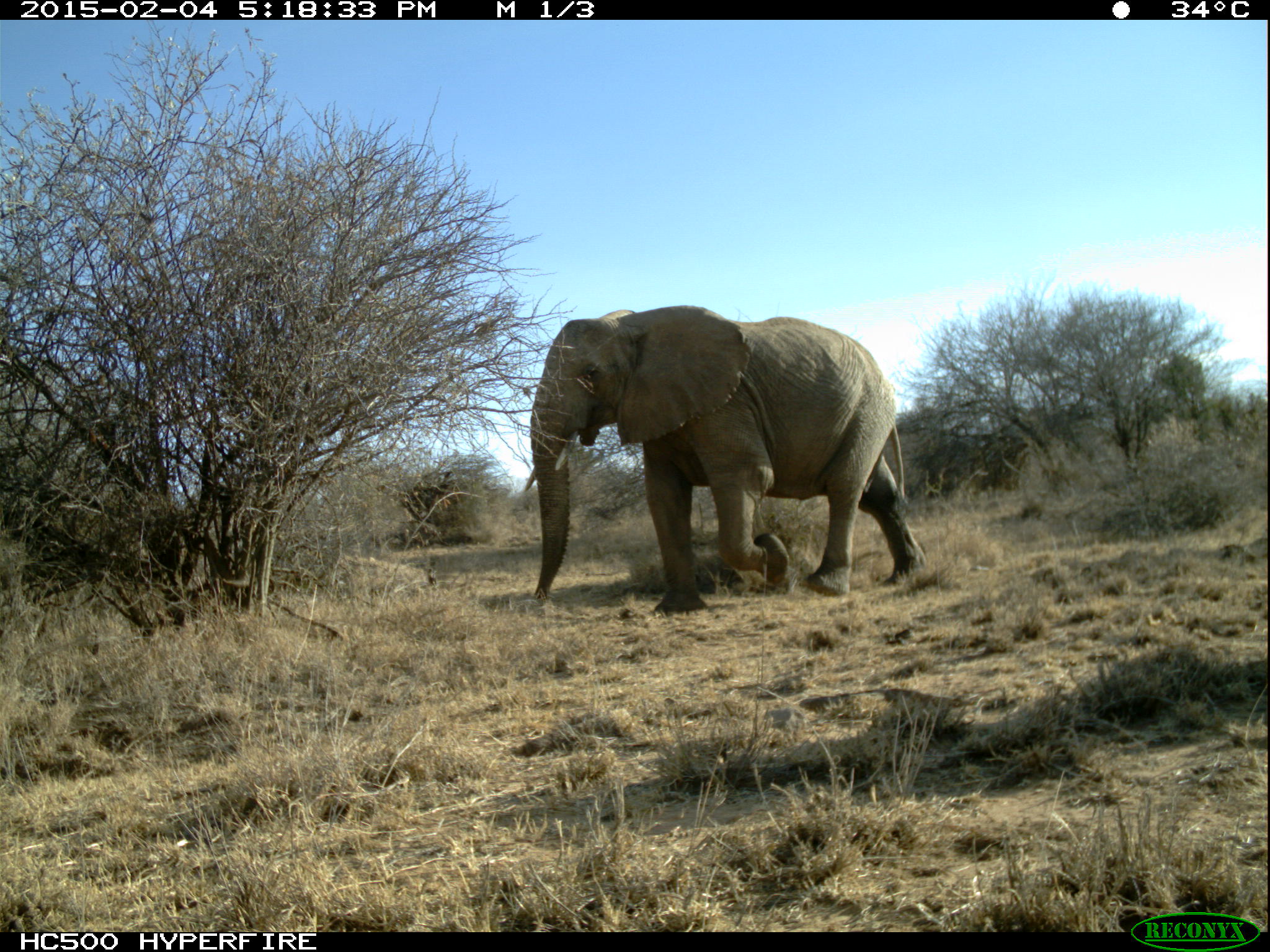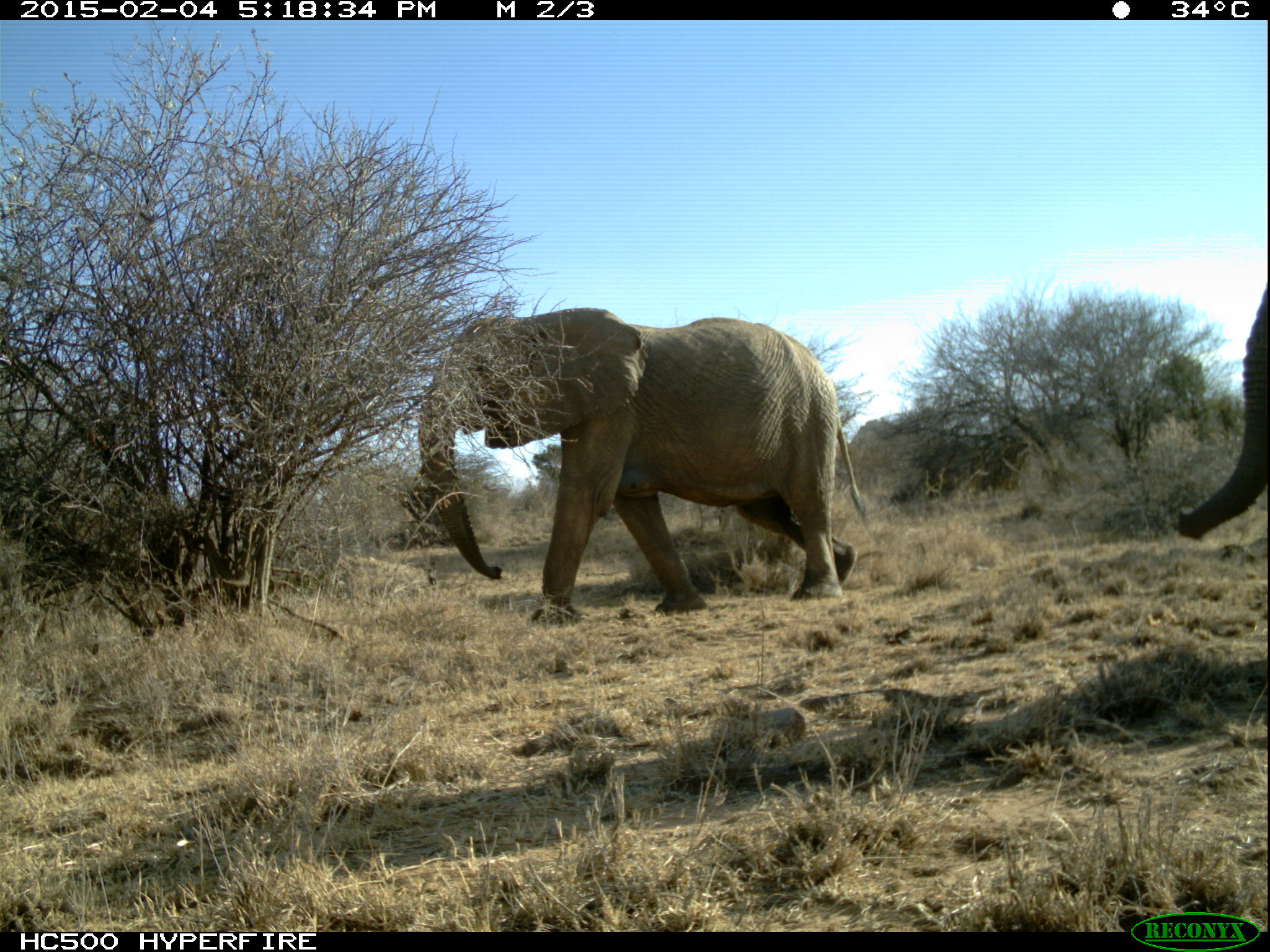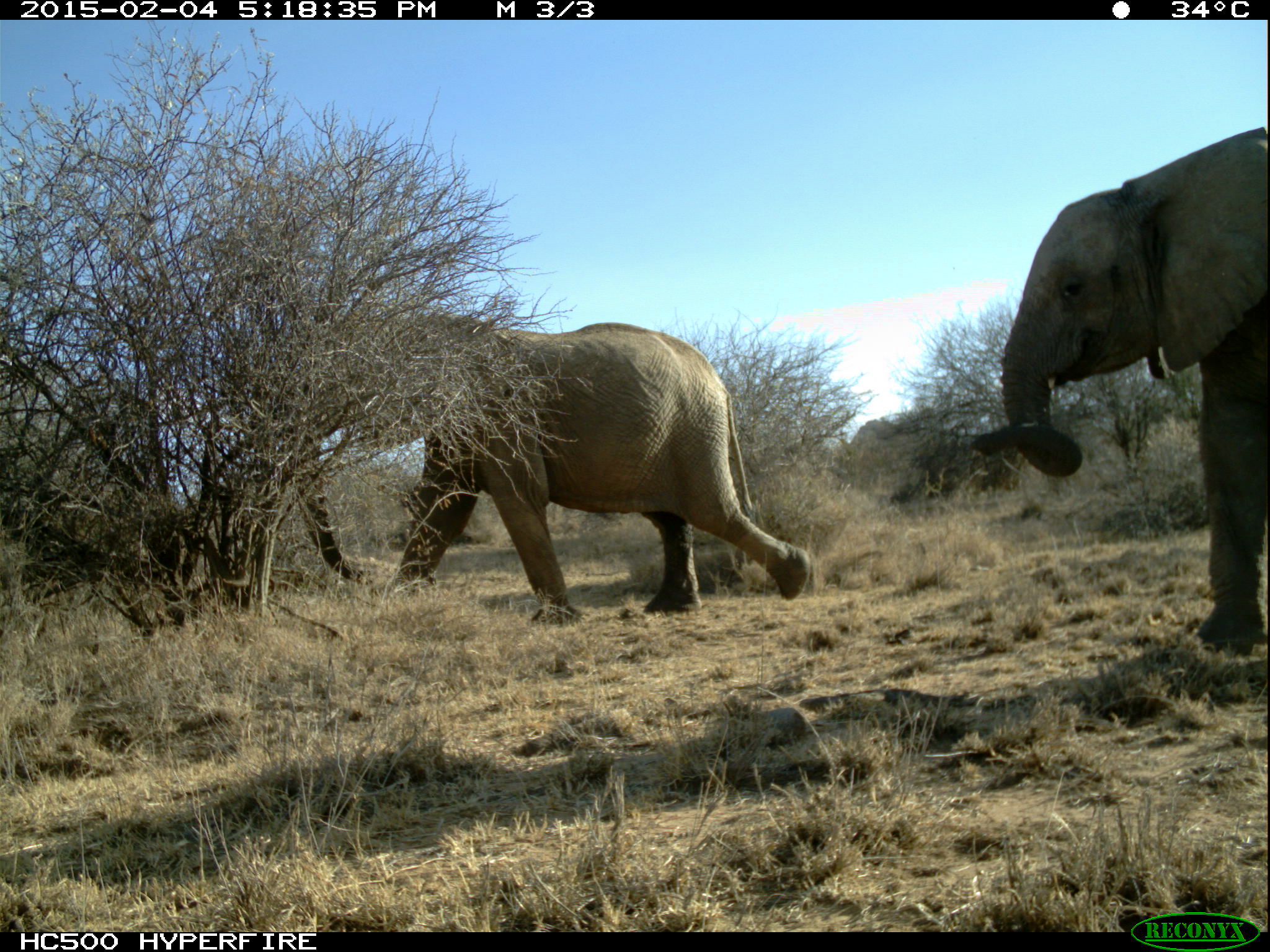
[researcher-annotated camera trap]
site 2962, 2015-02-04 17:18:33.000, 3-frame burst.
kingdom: Animalia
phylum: Chordata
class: Mammalia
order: Proboscidea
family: Elephantidae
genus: Loxodonta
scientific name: Loxodonta africana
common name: african bush elephant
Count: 2.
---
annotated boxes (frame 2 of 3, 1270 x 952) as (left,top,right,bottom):
loxodonta africana: (418,306,868,624); (1179,268,1264,554)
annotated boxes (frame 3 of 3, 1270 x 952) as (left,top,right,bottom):
loxodonta africana: (307,293,810,610); (996,122,1266,653)